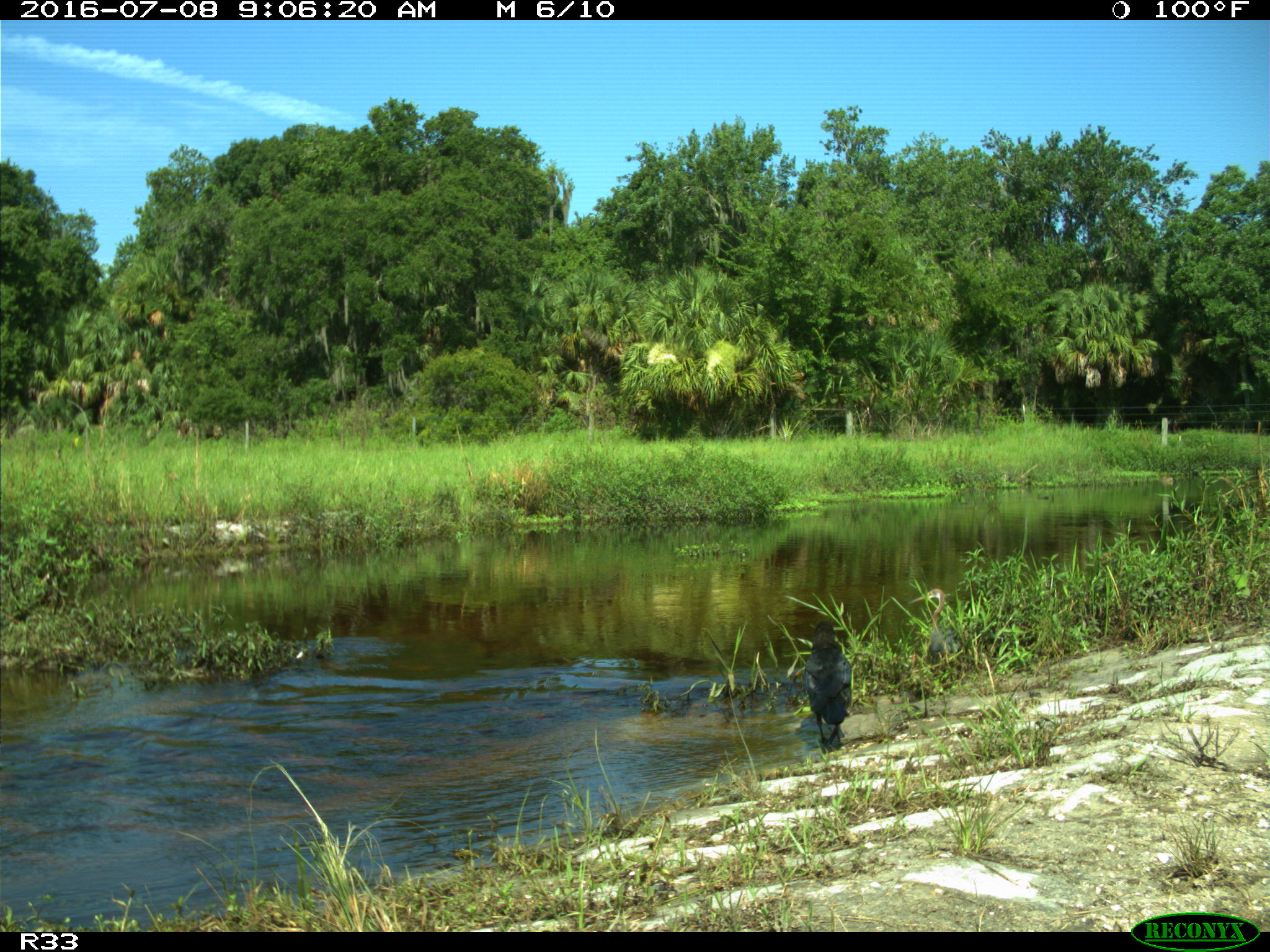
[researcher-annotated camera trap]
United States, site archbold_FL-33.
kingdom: Animalia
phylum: Chordata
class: Aves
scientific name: Aves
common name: birds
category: unidentified bird